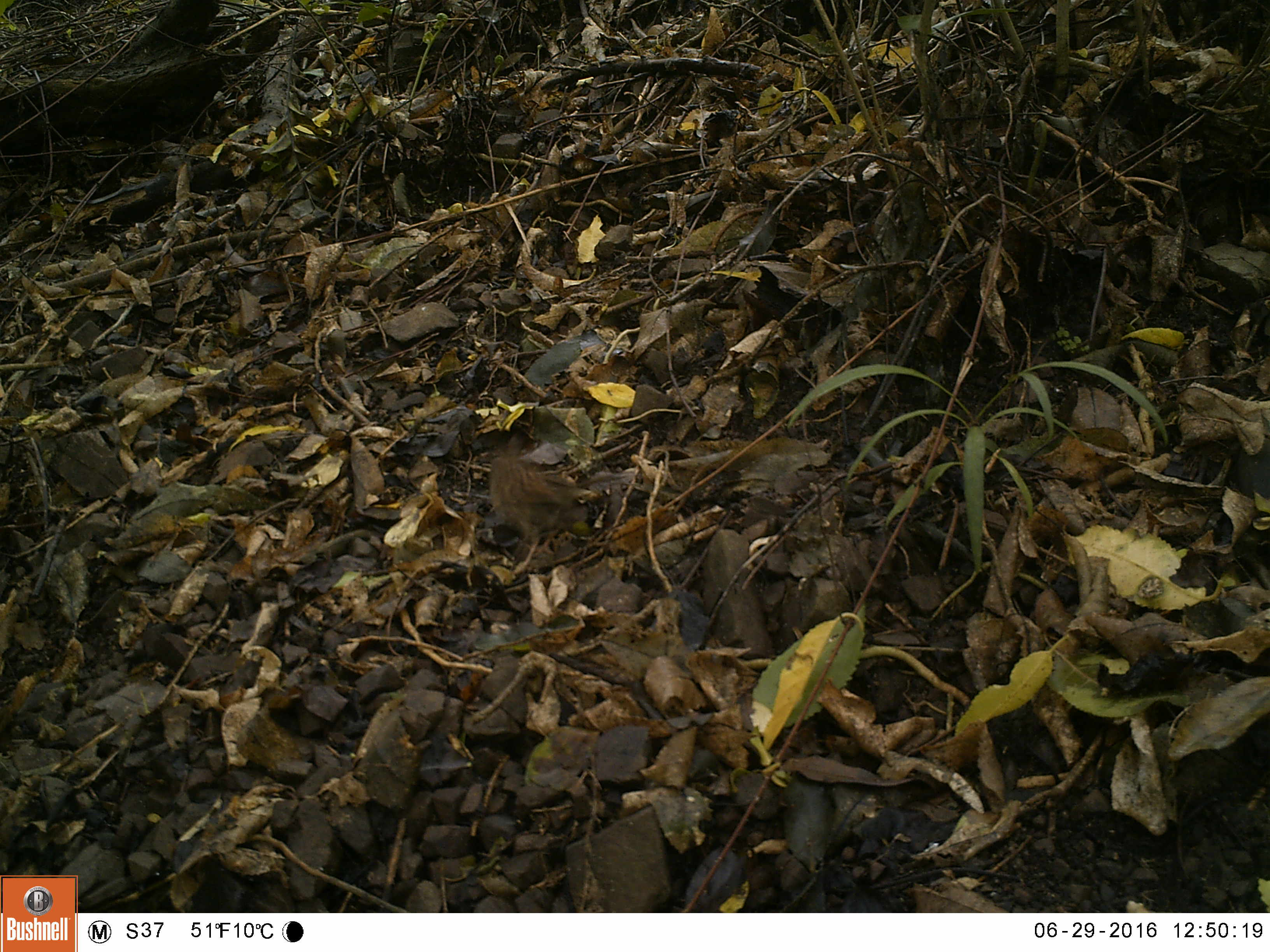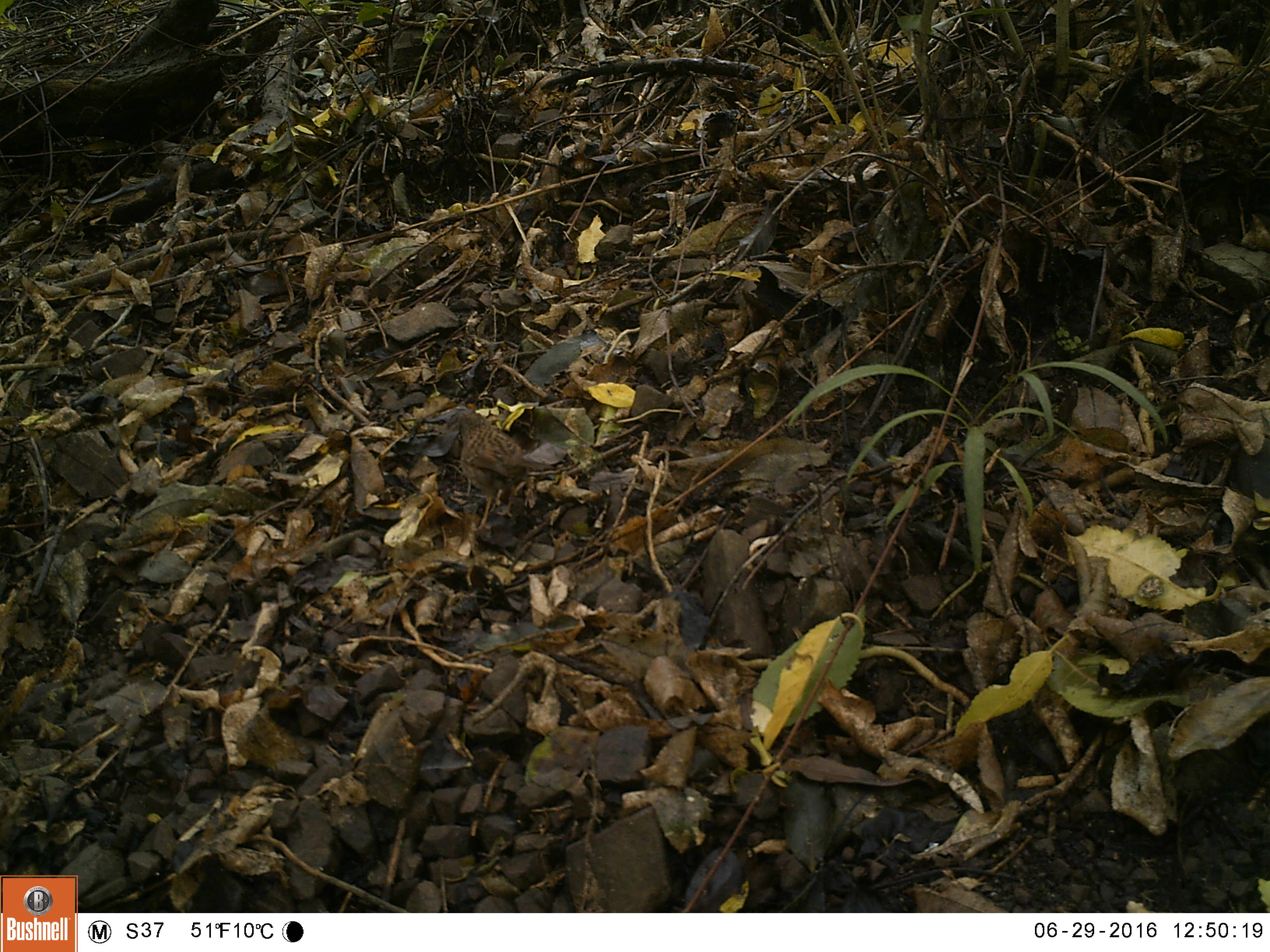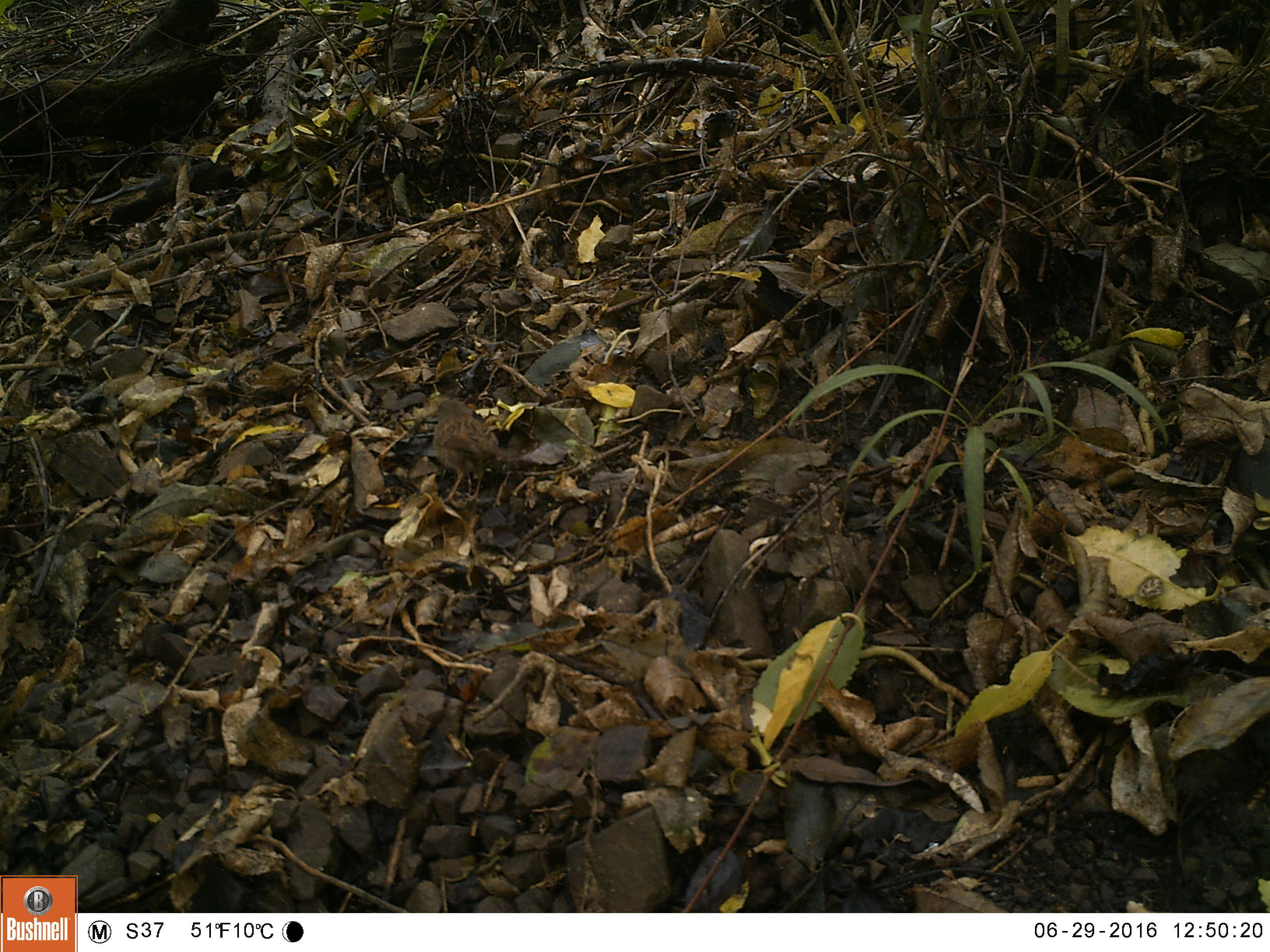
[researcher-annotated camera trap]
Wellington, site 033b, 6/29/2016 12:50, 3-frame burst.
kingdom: Animalia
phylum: Chordata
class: Aves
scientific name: Aves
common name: bird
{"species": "bird (Aves)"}